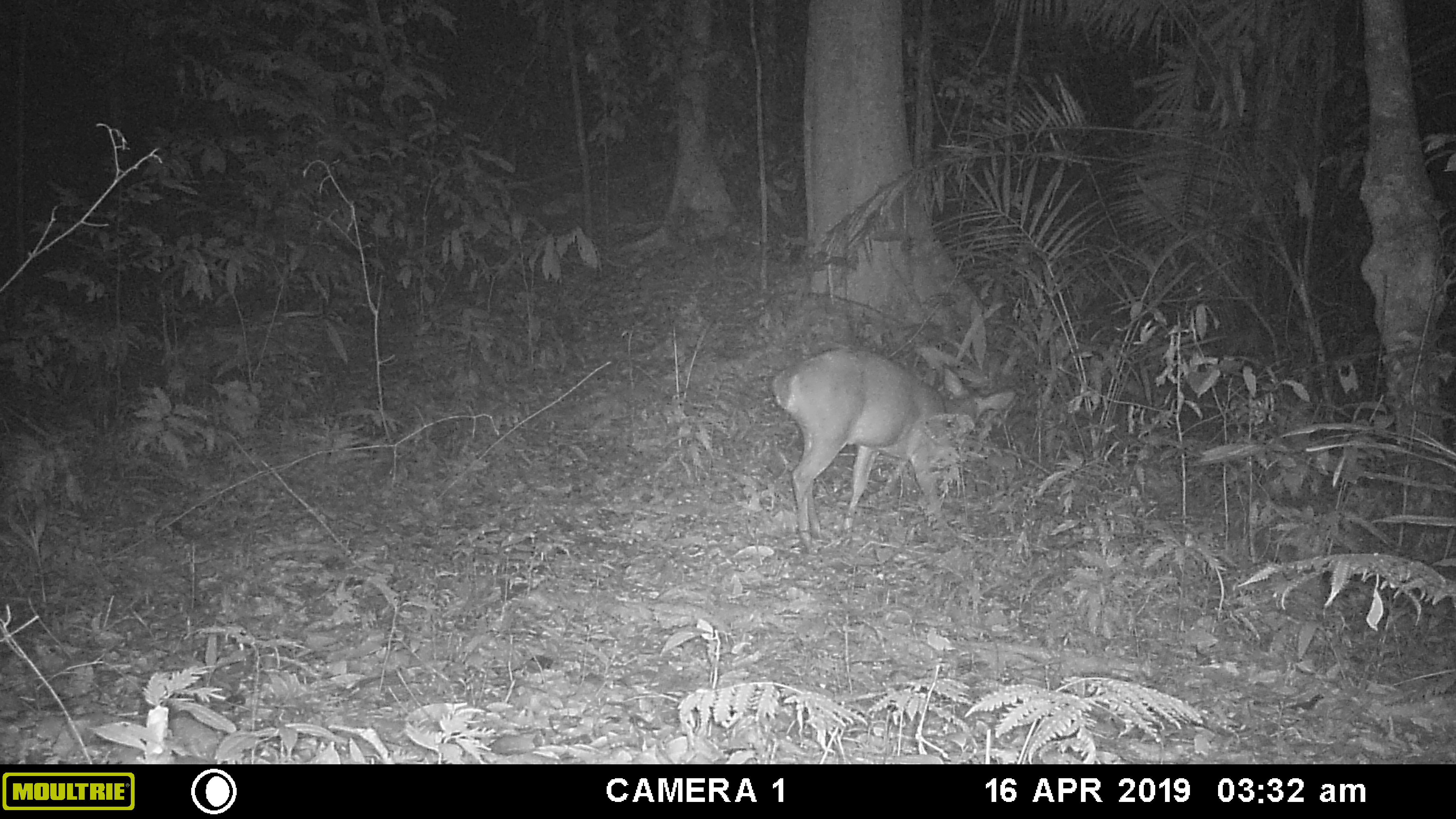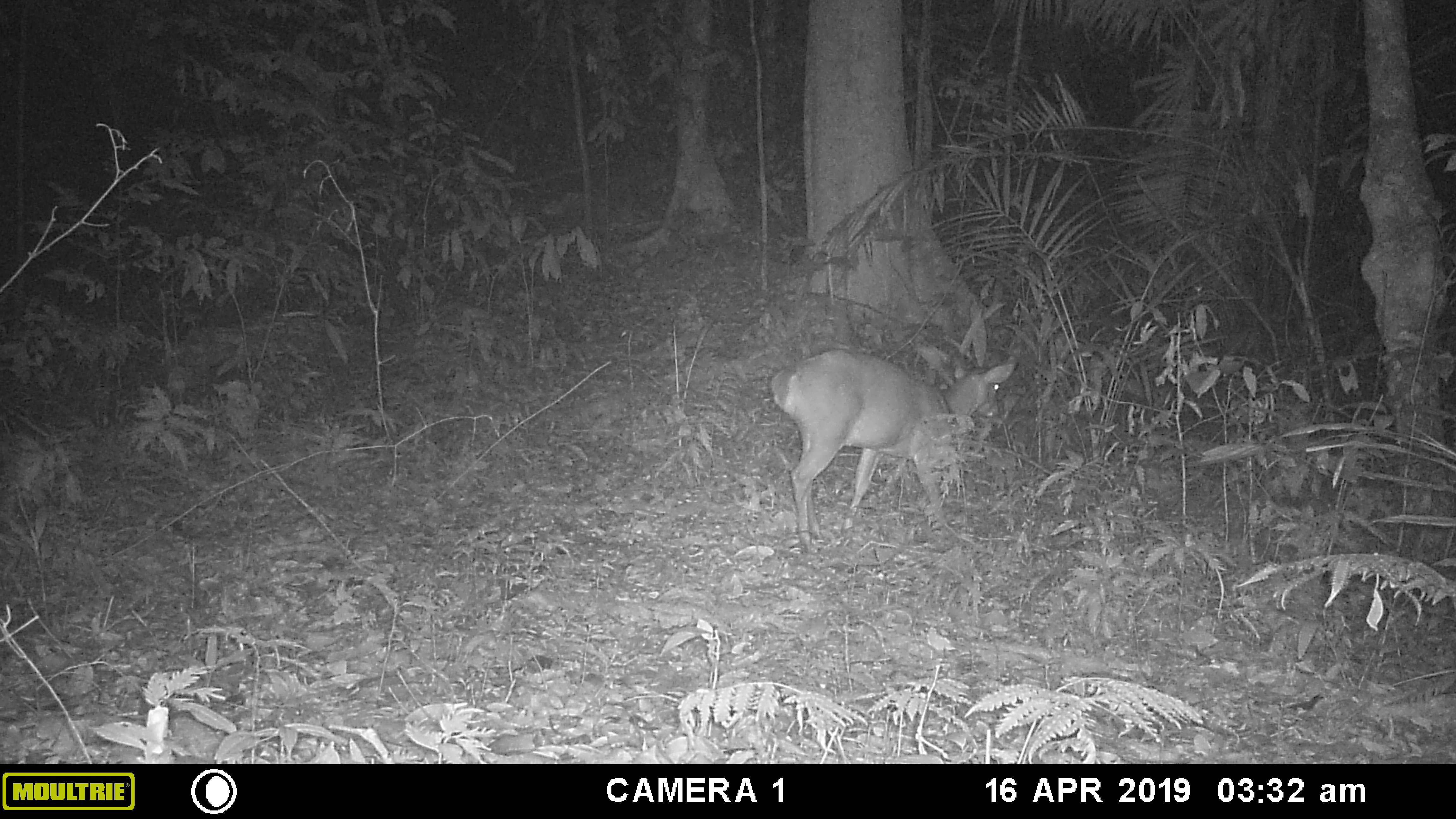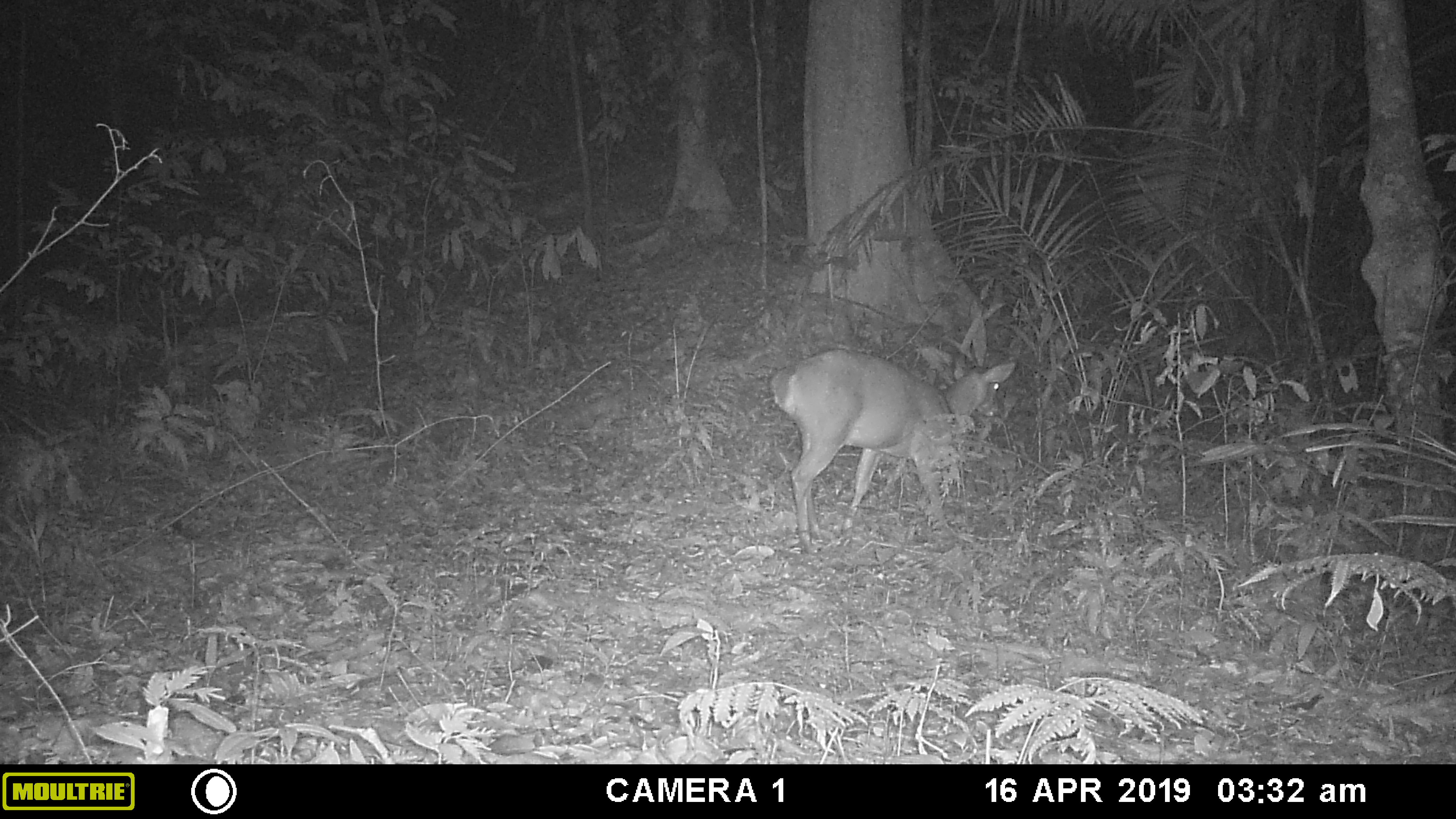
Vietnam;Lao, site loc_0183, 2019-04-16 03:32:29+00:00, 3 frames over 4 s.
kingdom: Animalia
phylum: Chordata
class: Mammalia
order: Artiodactyla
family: Cervidae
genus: Muntiacus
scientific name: Muntiacus vuquangensis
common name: large-antlered muntjac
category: large antlered muntjac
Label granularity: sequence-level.